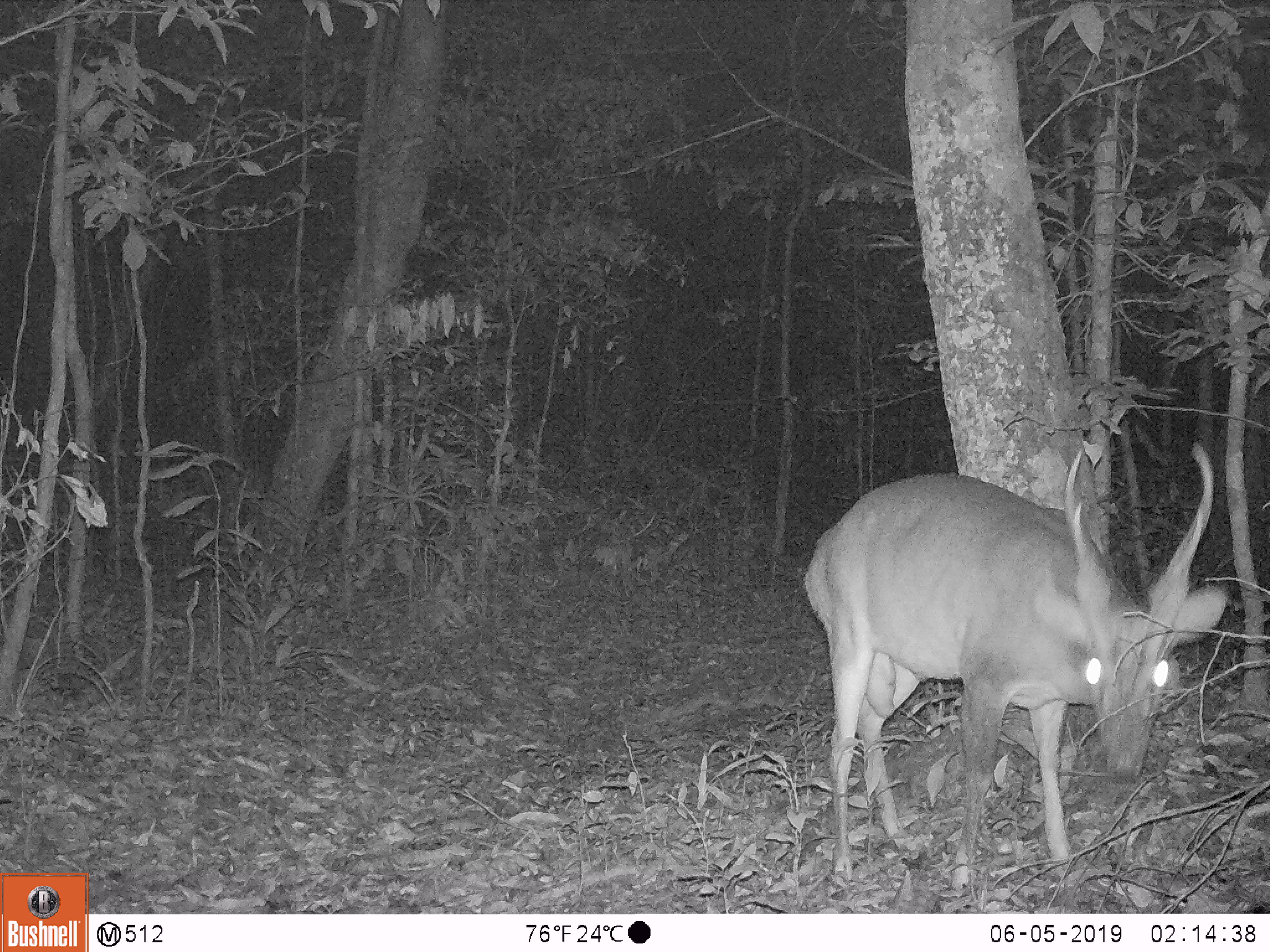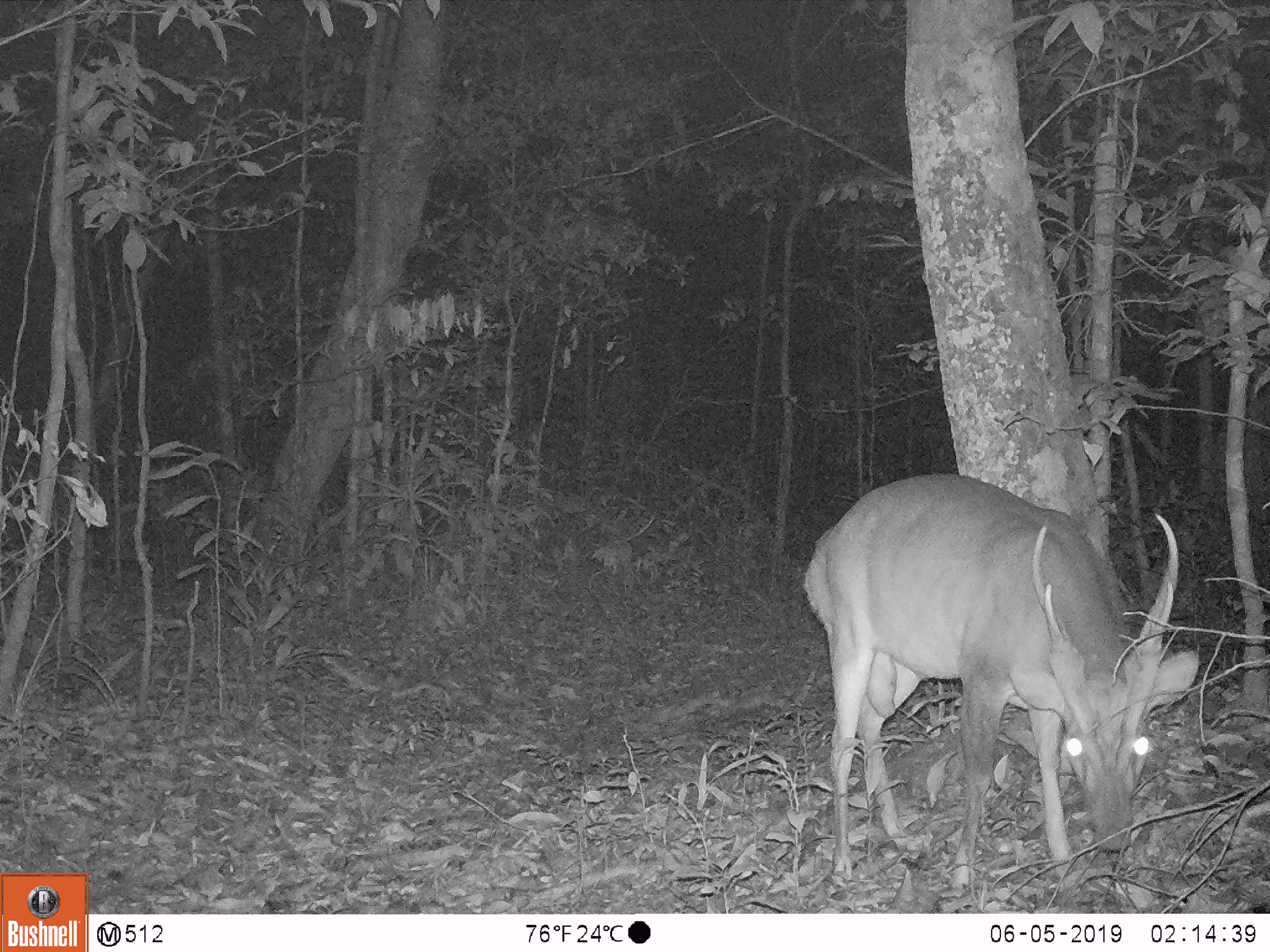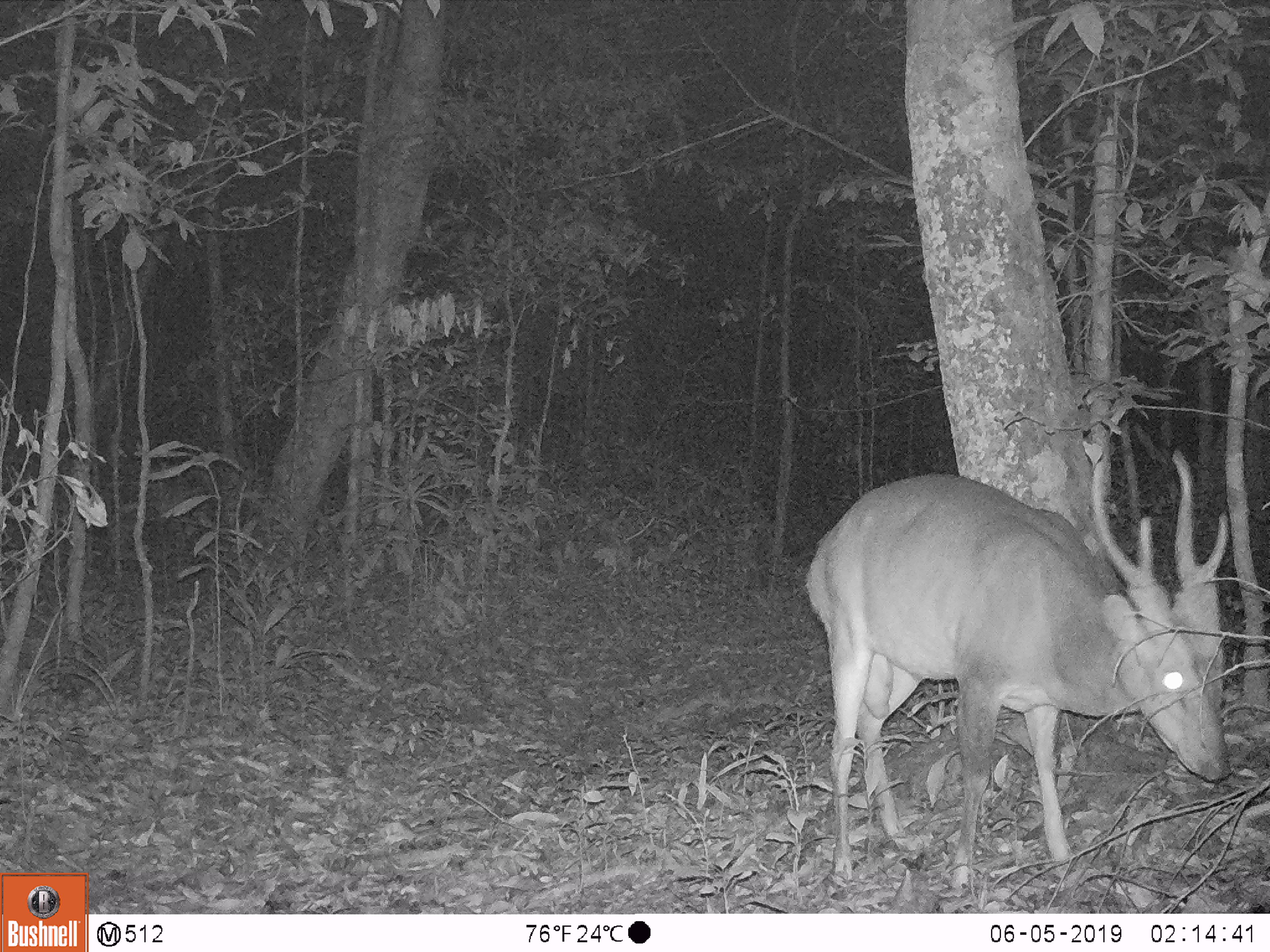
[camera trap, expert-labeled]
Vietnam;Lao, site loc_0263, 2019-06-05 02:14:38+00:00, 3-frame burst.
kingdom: Animalia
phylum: Chordata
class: Mammalia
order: Artiodactyla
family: Cervidae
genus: Muntiacus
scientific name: Muntiacus vuquangensis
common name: large-antlered muntjac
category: large antlered muntjac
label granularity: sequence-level